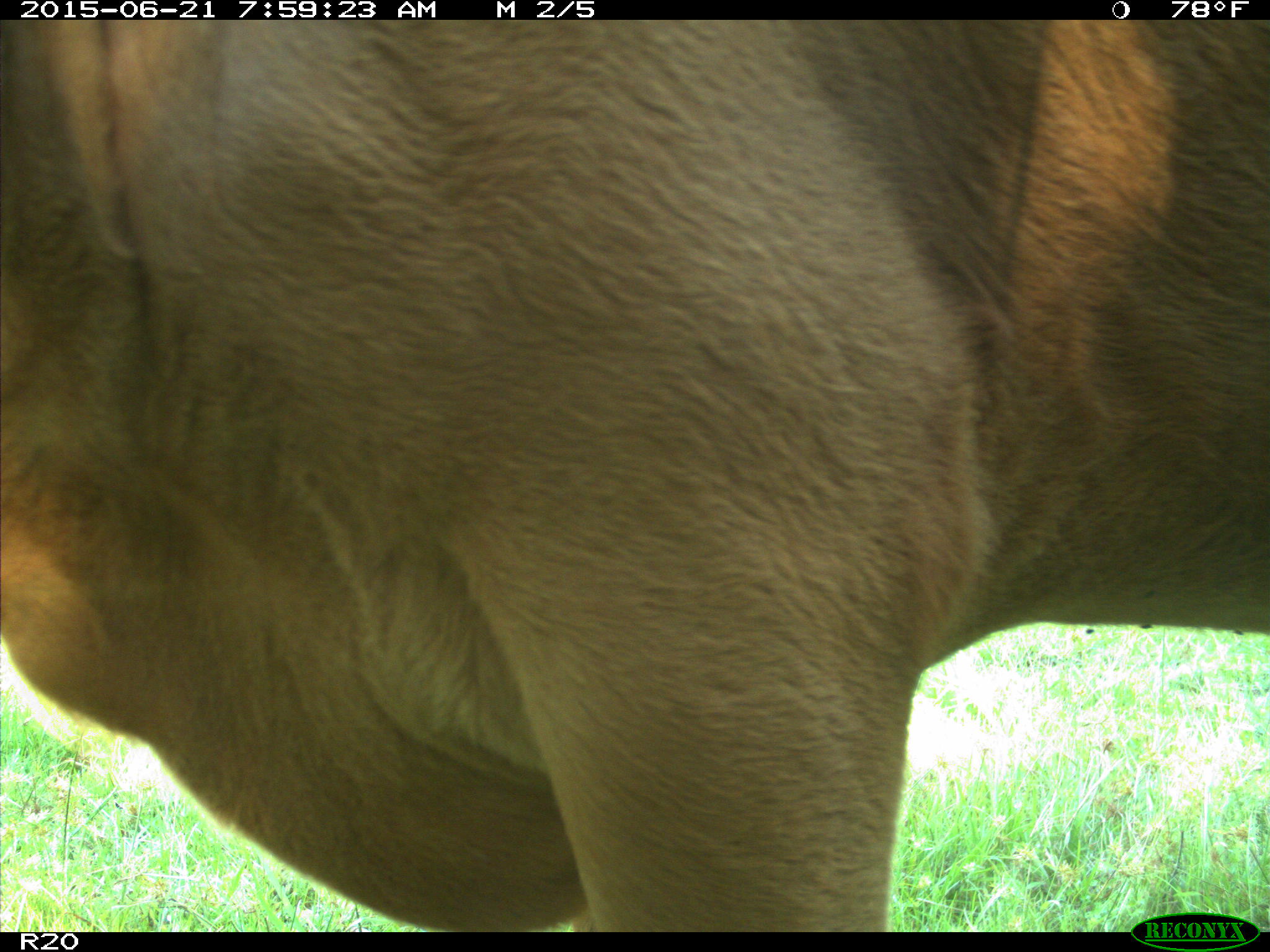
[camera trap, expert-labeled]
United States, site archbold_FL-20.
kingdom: Animalia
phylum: Chordata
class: Mammalia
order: Artiodactyla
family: Bovidae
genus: Bos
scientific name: Bos taurus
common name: domestic cow